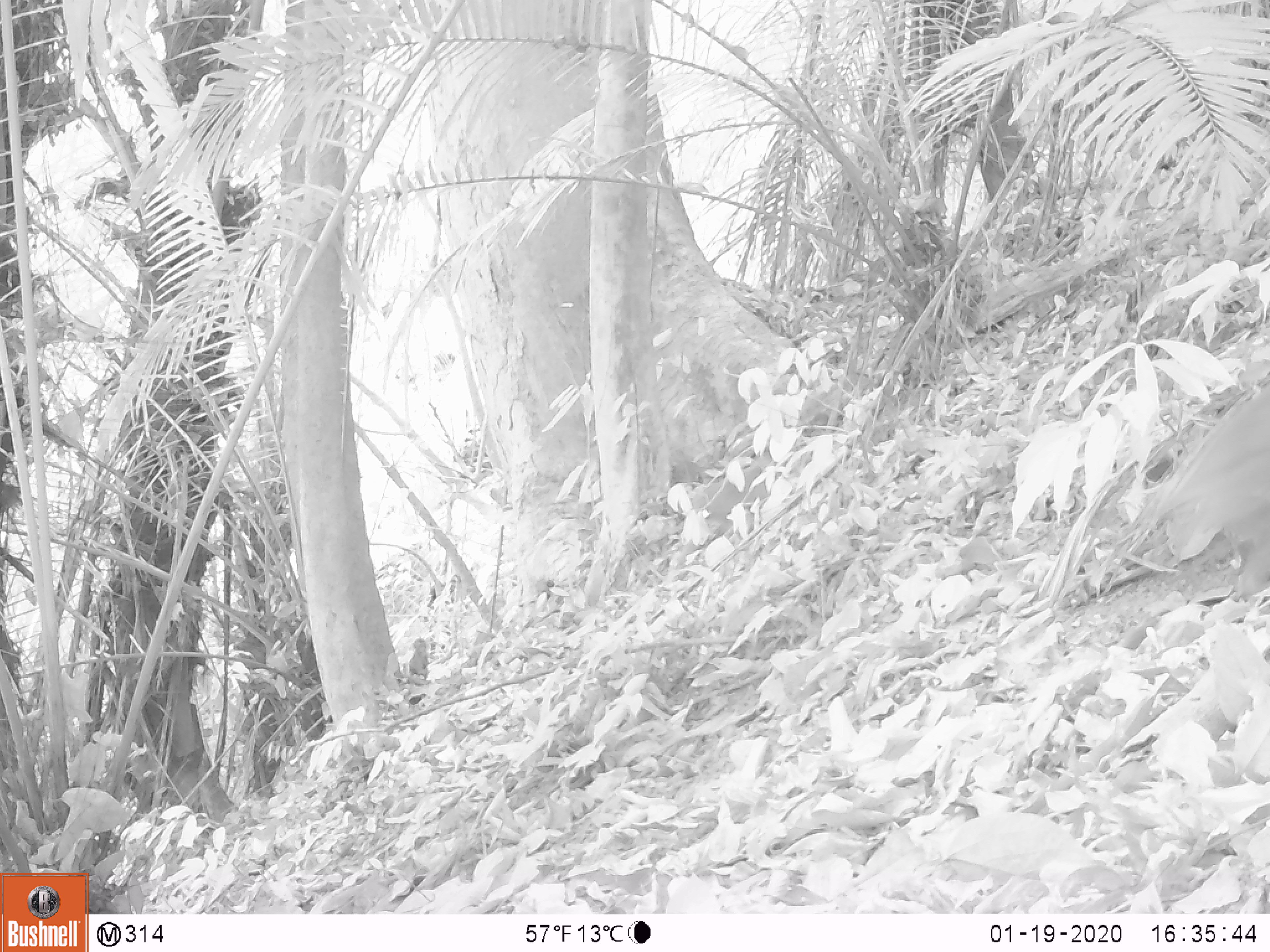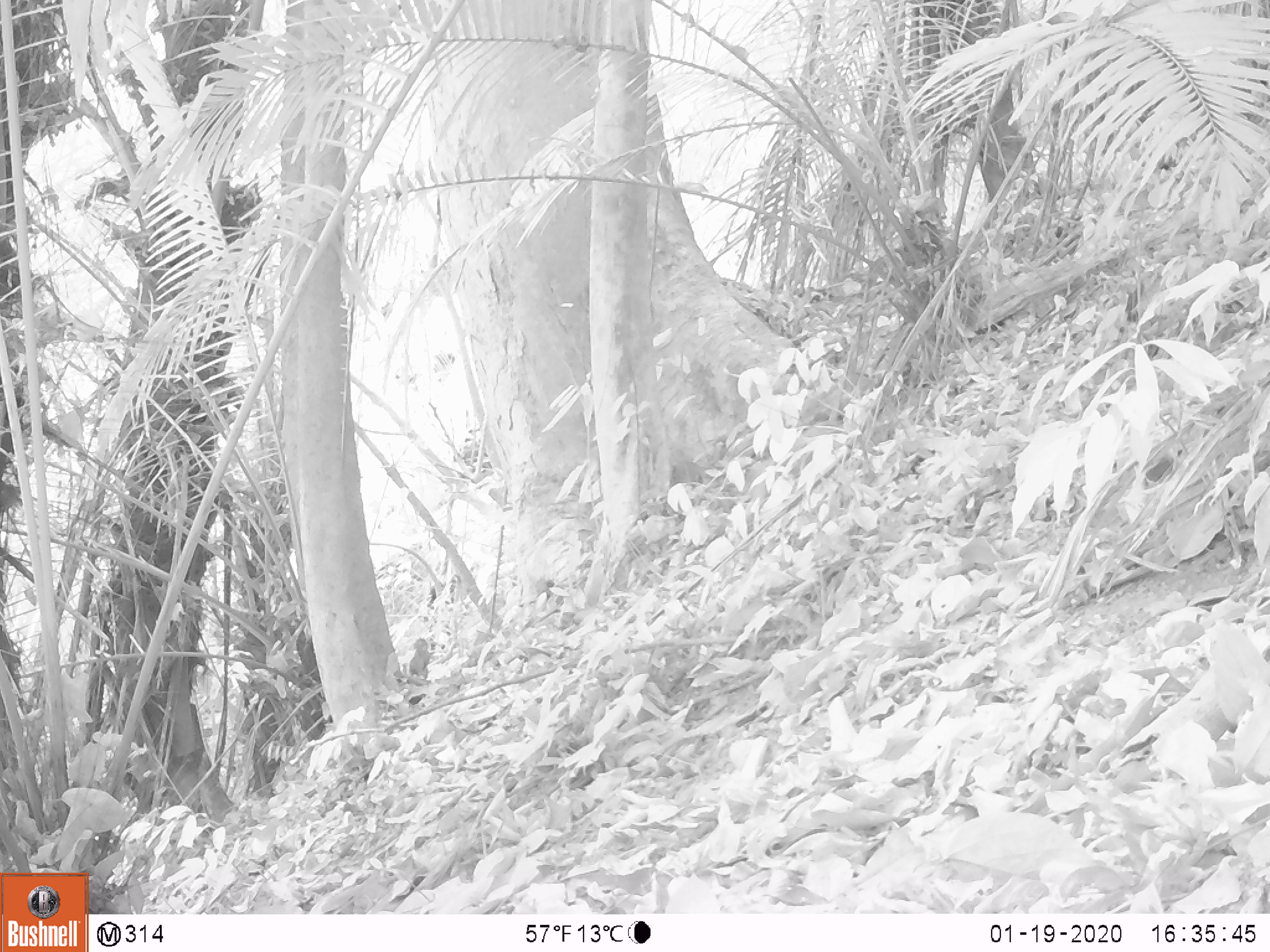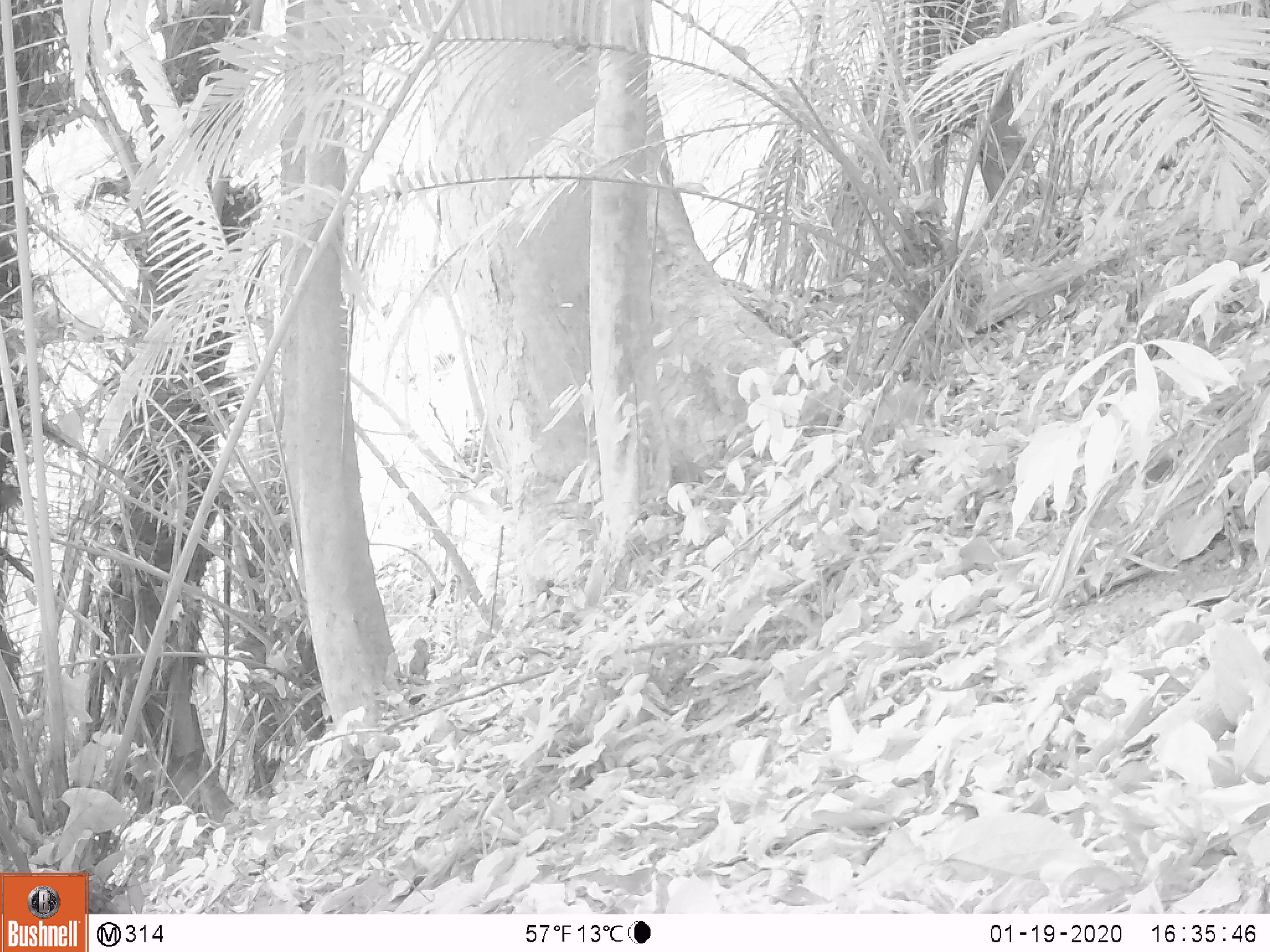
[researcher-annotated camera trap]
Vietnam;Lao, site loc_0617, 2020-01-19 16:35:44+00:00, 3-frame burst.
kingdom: Animalia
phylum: Chordata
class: Mammalia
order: Primates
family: Cercopithecidae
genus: Macaca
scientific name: Macaca nemestrina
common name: pig-tailed macaque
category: pig tailed macaque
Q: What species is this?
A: Pig tailed macaque (pig-tailed macaque) (Macaca nemestrina).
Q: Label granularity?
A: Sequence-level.